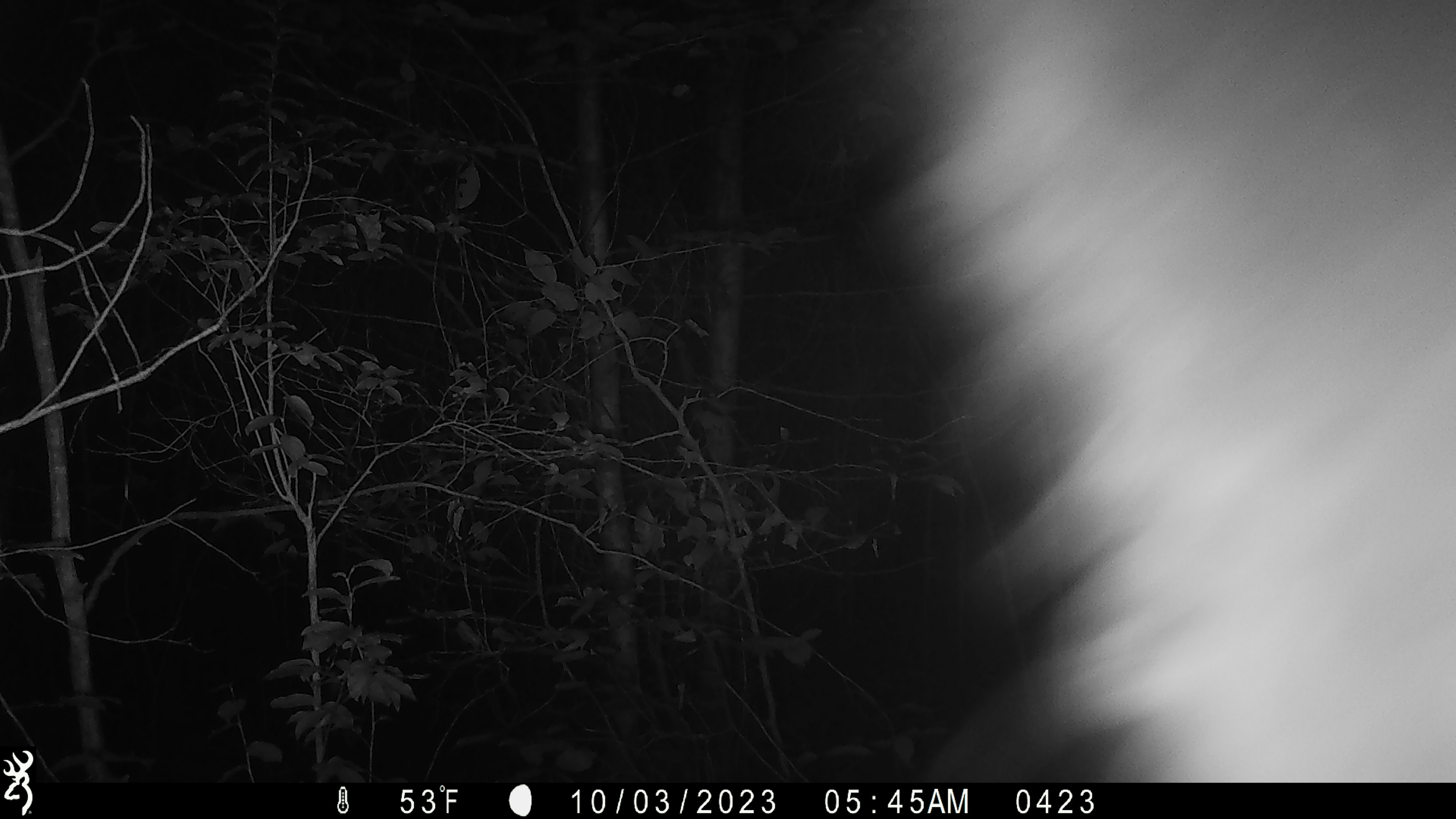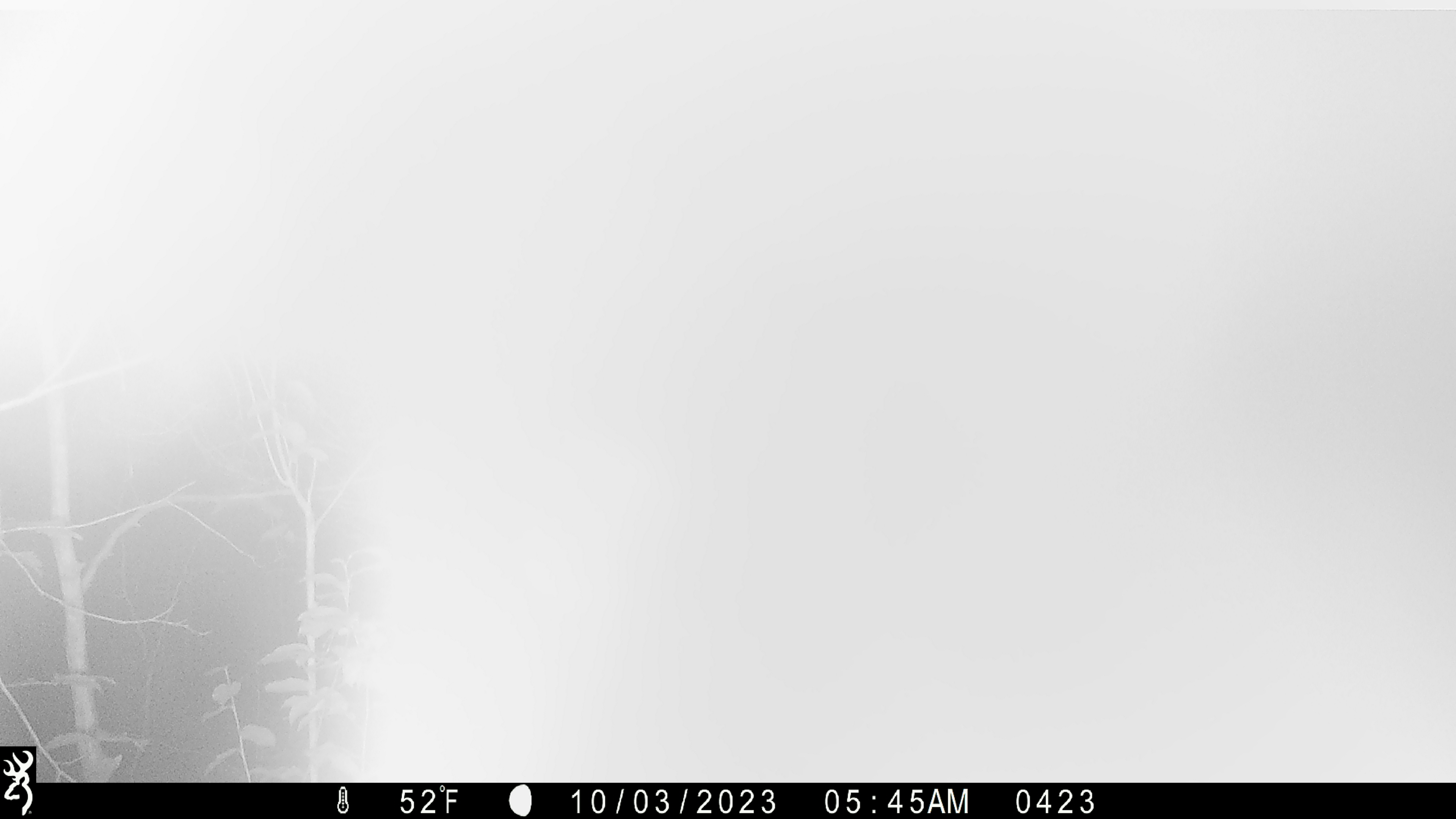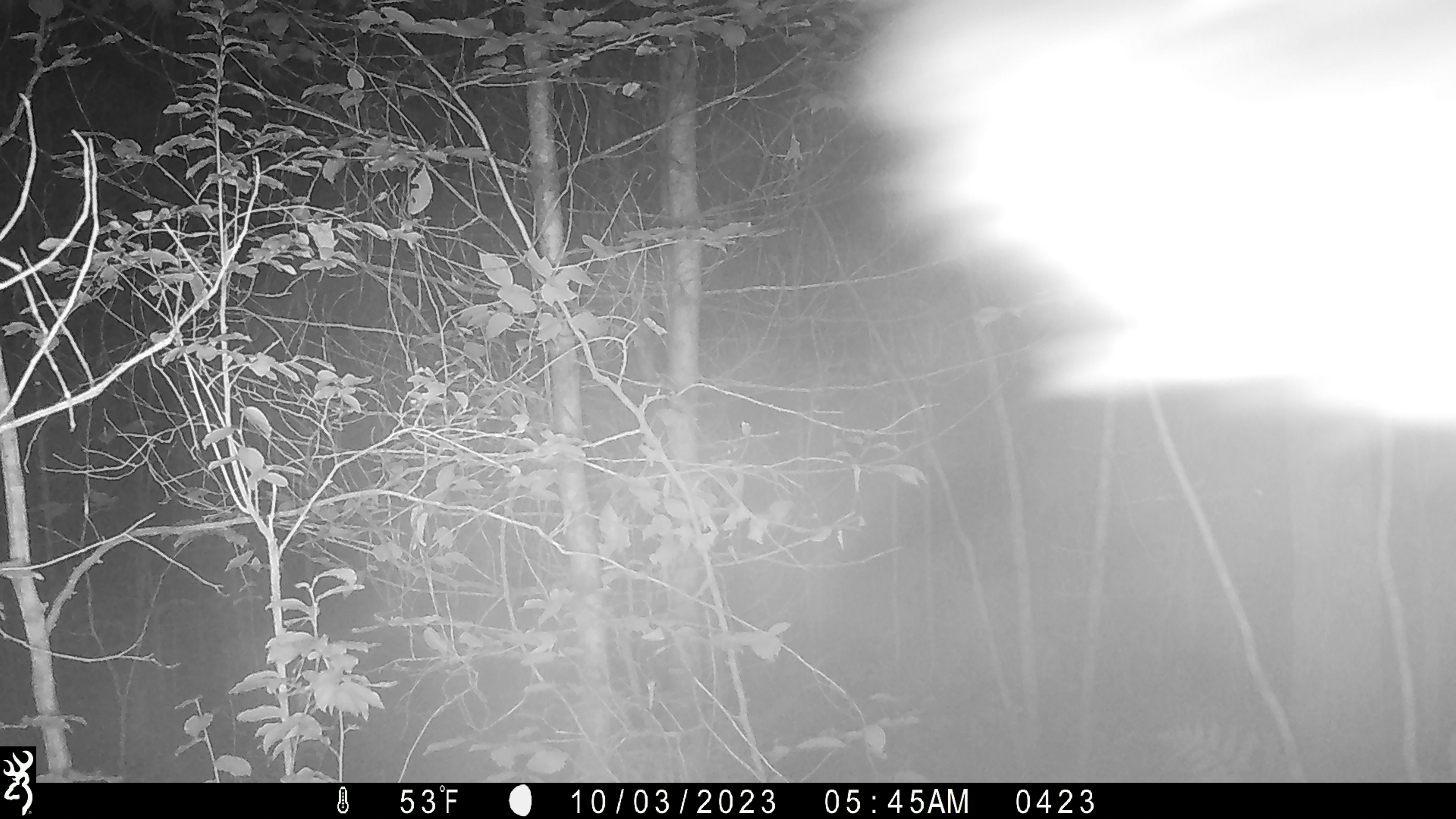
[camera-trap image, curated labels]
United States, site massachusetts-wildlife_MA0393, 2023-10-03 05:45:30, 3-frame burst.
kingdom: Animalia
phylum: Chordata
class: Mammalia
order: Carnivora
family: Ursidae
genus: Ursus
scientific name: Ursus americanus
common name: black bear